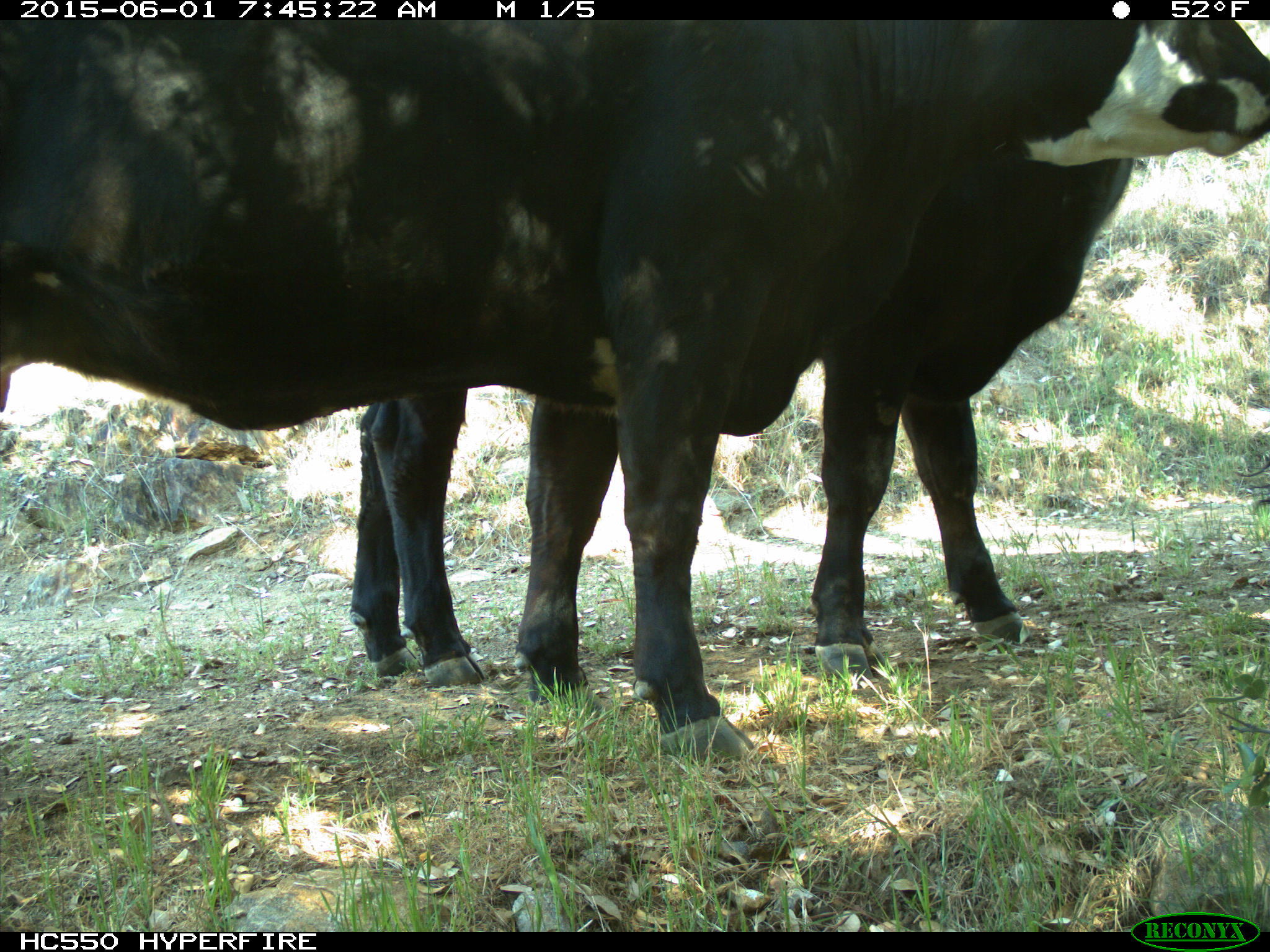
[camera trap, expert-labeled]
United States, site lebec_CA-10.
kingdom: Animalia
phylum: Chordata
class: Mammalia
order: Artiodactyla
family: Bovidae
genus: Bos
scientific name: Bos taurus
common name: domestic cow